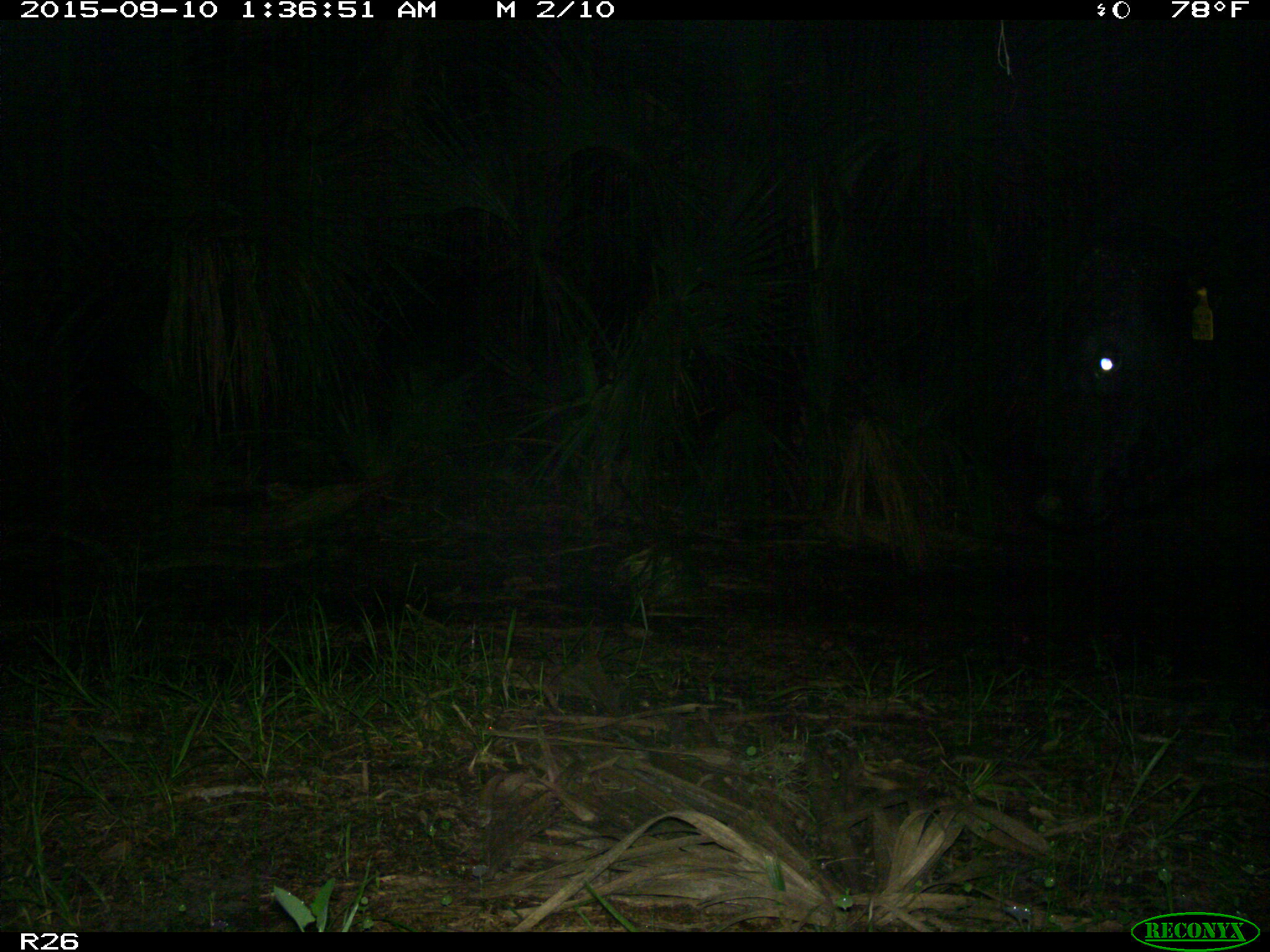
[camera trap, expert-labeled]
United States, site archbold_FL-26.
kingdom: Animalia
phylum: Chordata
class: Mammalia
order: Artiodactyla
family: Bovidae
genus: Bos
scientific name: Bos taurus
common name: domestic cow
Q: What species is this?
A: Bos taurus (domestic cow).